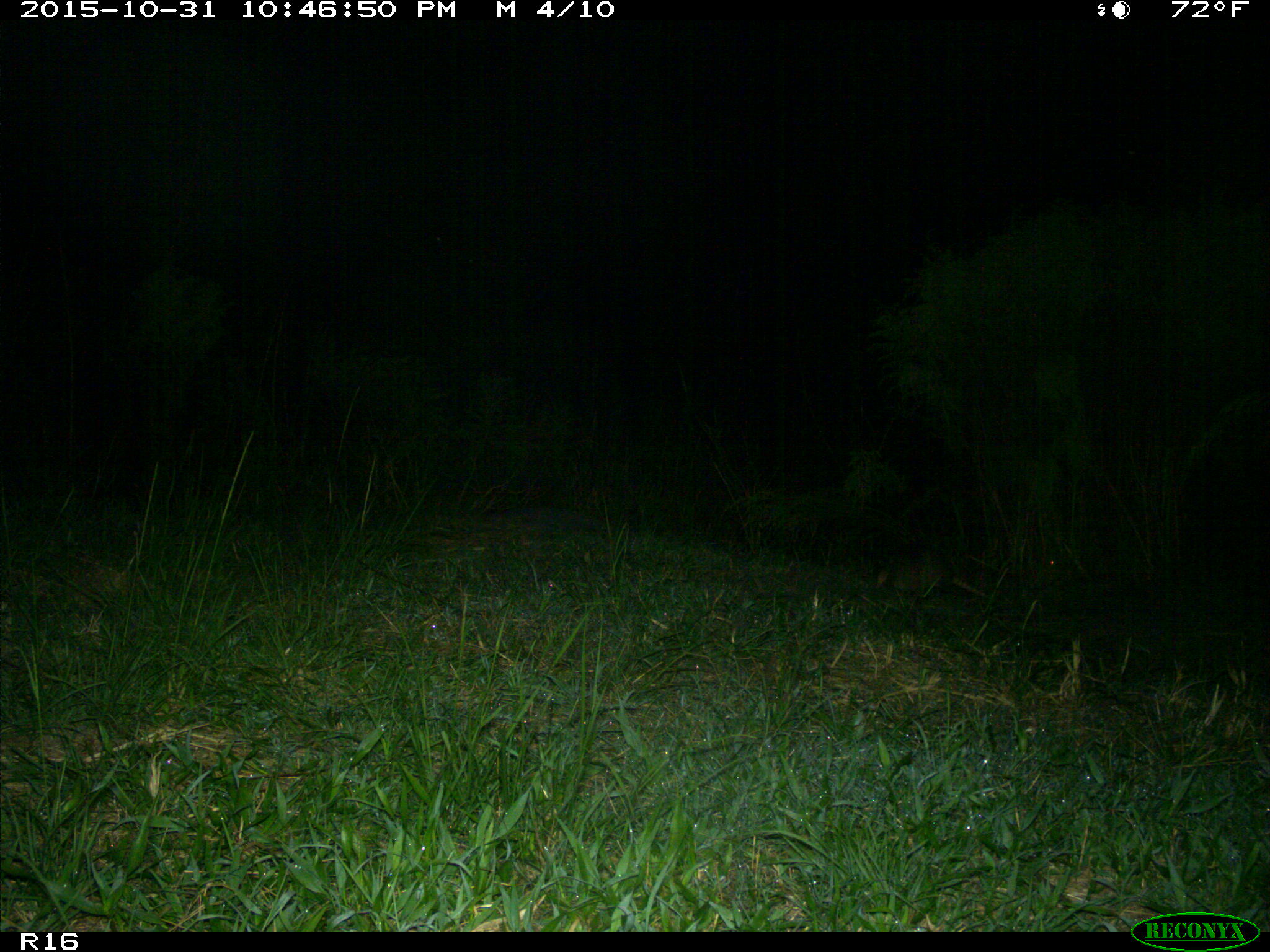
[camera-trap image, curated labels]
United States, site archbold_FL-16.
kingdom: Animalia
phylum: Chordata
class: Mammalia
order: Cingulata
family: Dasypodidae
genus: Dasypus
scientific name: Dasypus novemcinctus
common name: nine-banded armadillo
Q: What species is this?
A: Dasypus novemcinctus (nine-banded armadillo).